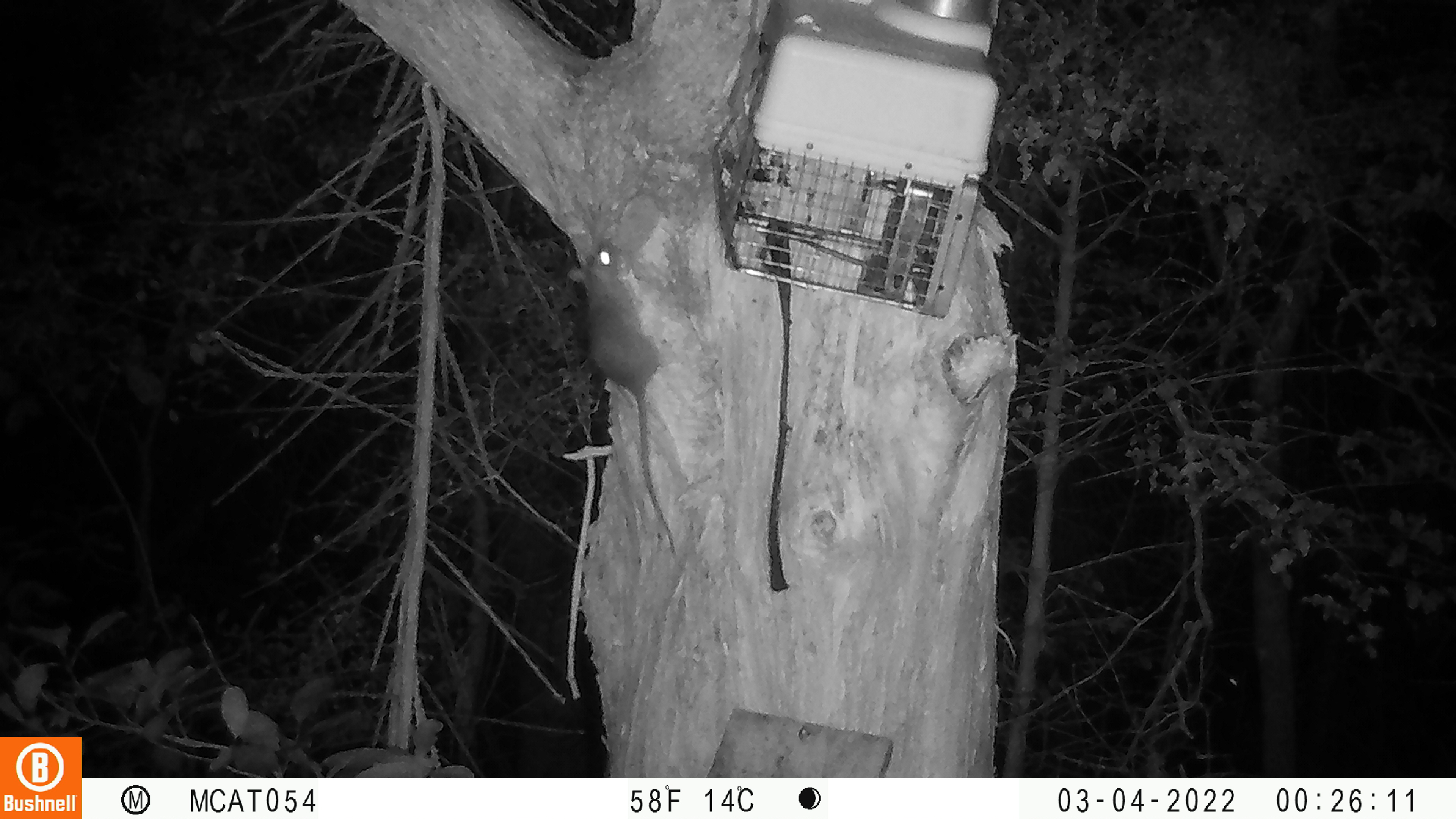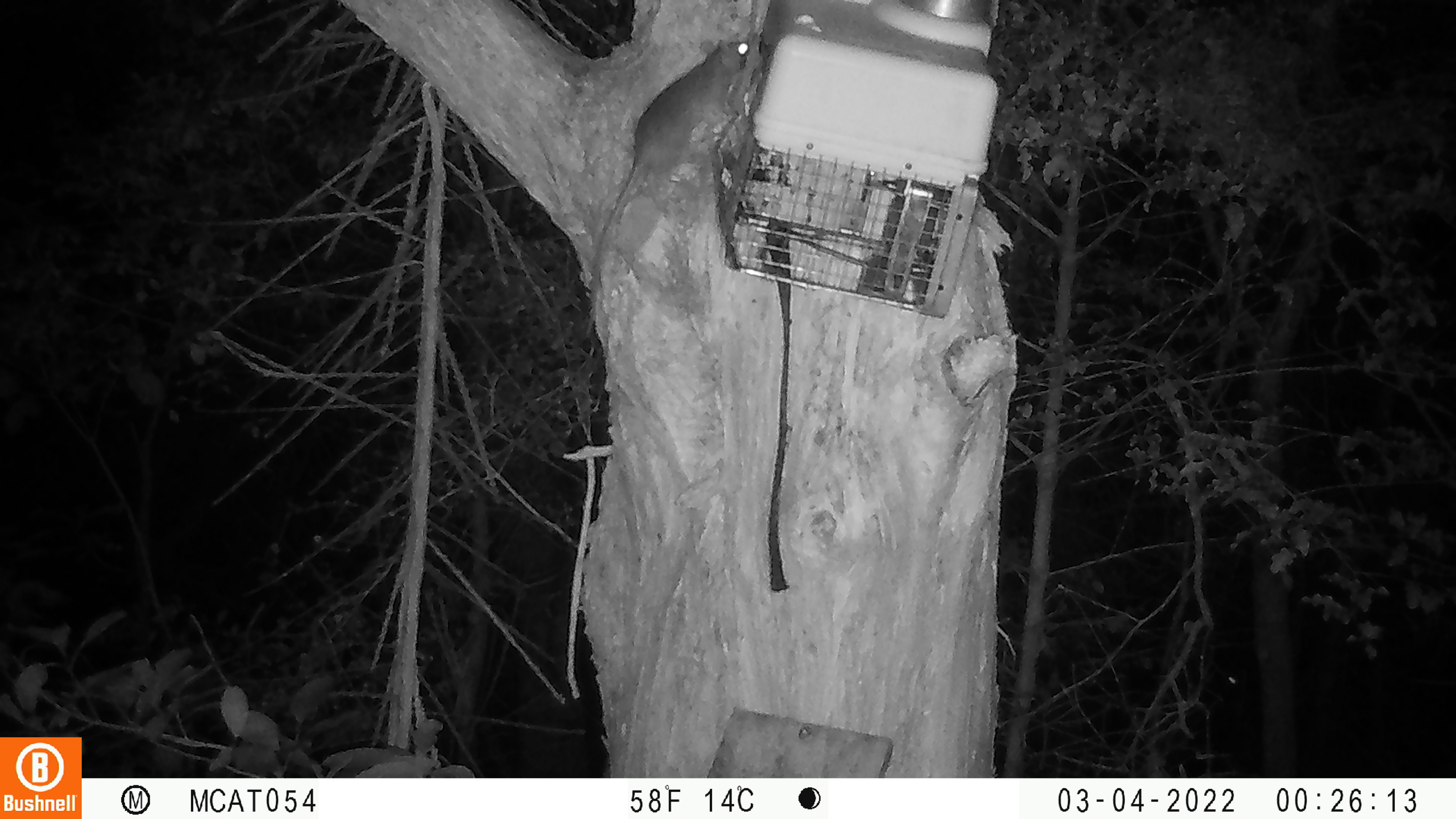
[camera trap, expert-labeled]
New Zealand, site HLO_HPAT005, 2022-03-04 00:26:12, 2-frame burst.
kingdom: Animalia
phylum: Chordata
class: Mammalia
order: Rodentia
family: Muridae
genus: Rattus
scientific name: Rattus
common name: rat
Rat (Rattus).